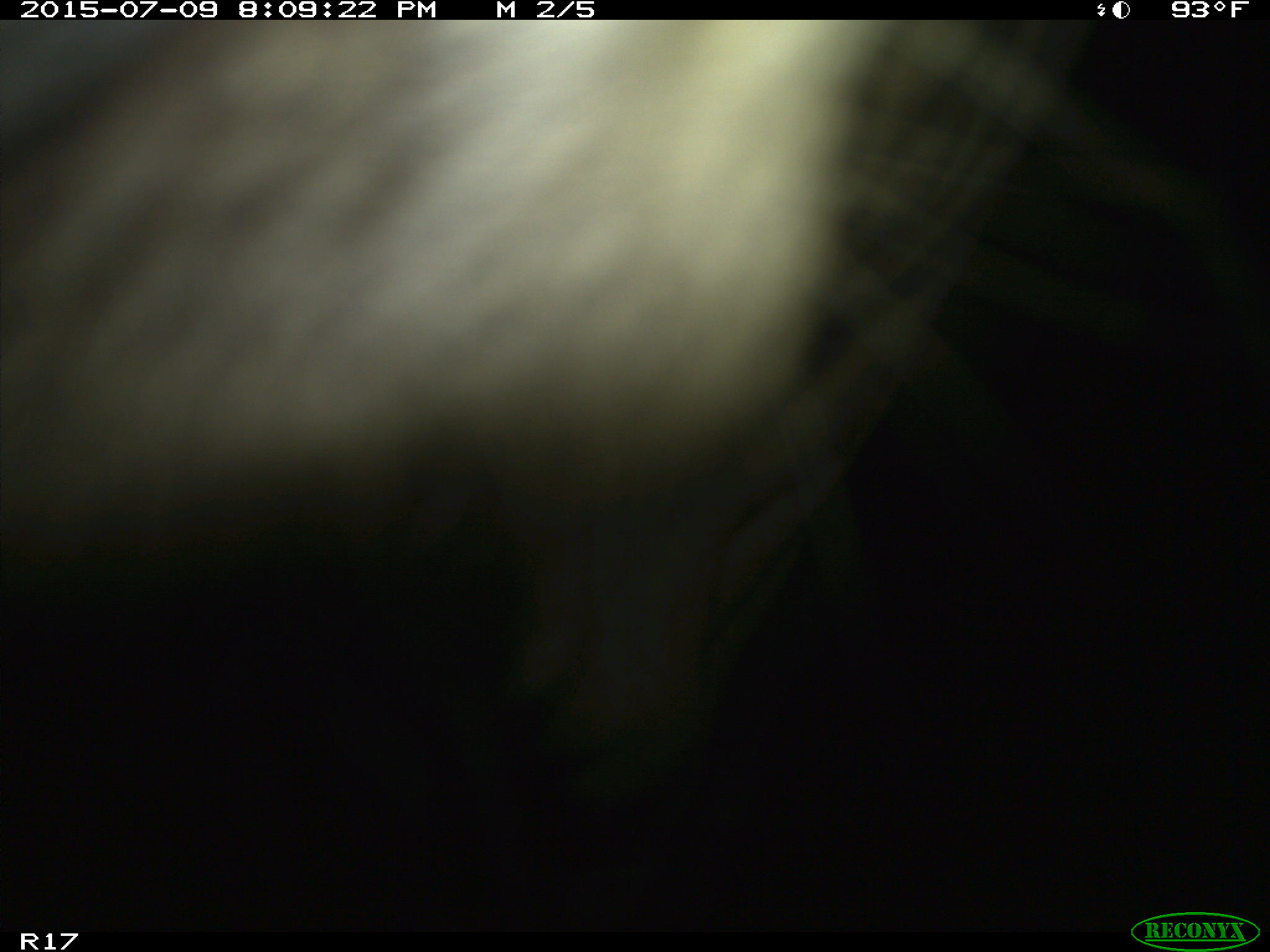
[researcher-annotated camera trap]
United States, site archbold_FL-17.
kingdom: Animalia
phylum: Chordata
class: Mammalia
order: Artiodactyla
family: Bovidae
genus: Bos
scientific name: Bos taurus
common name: domestic cow